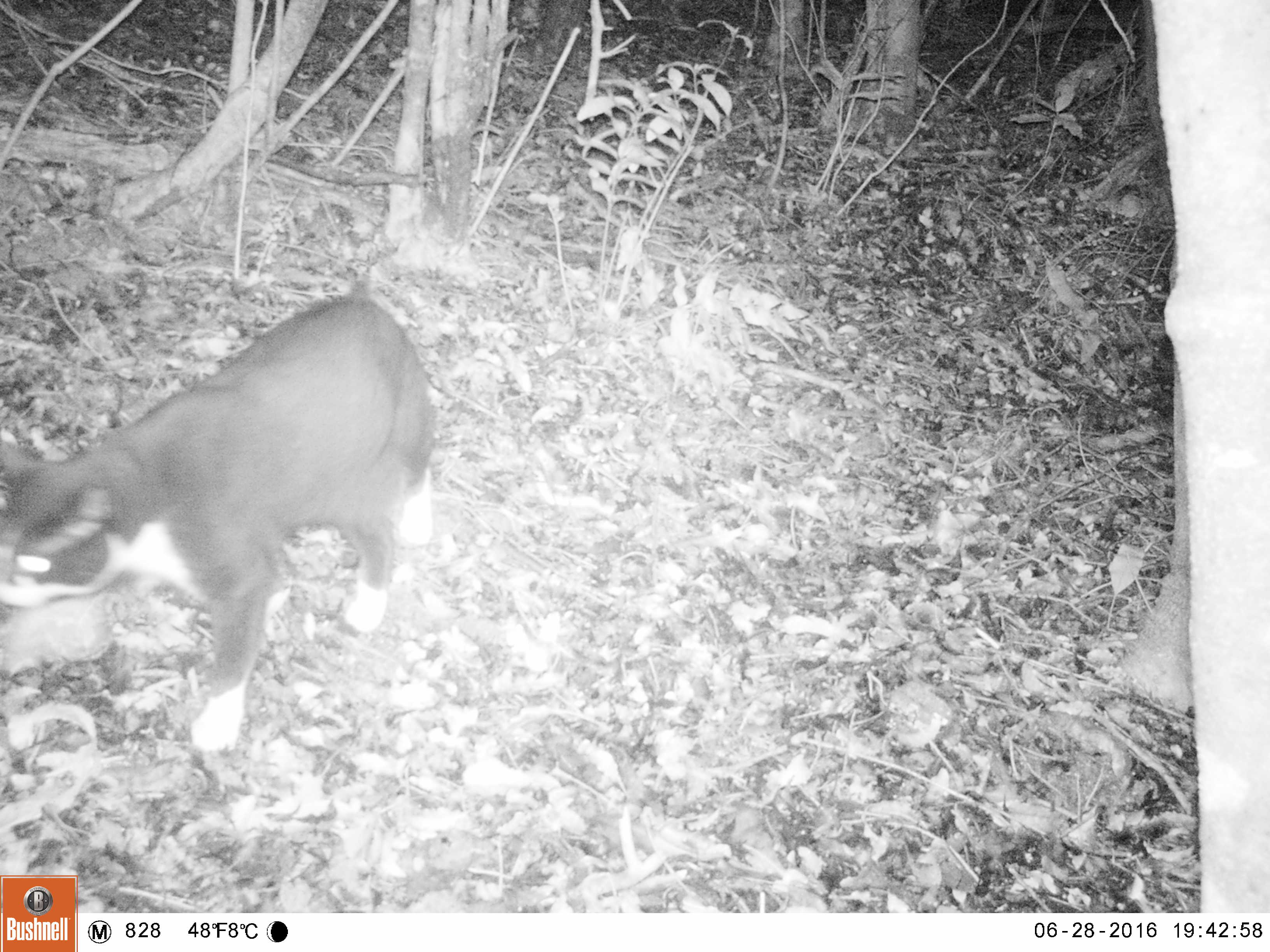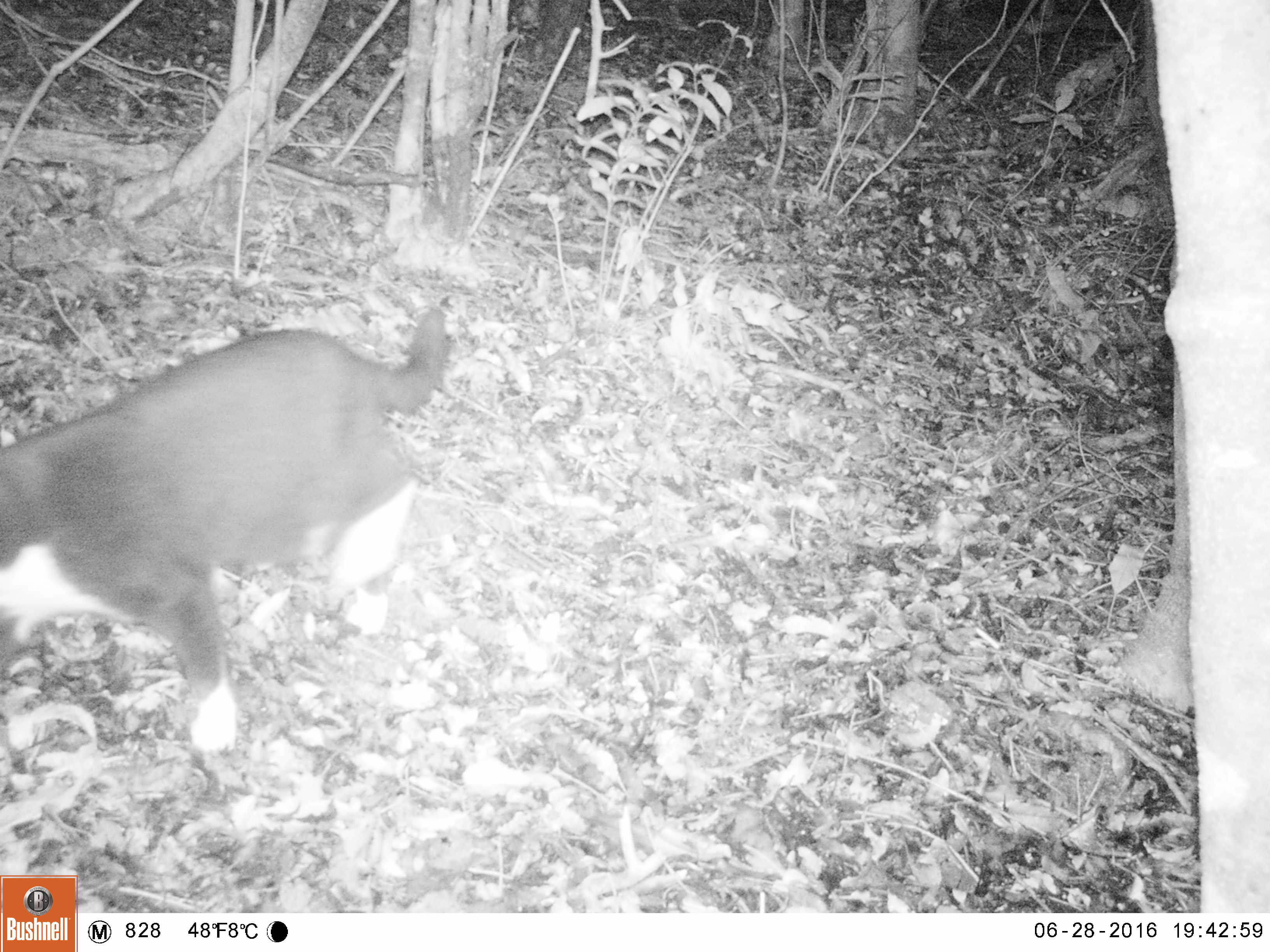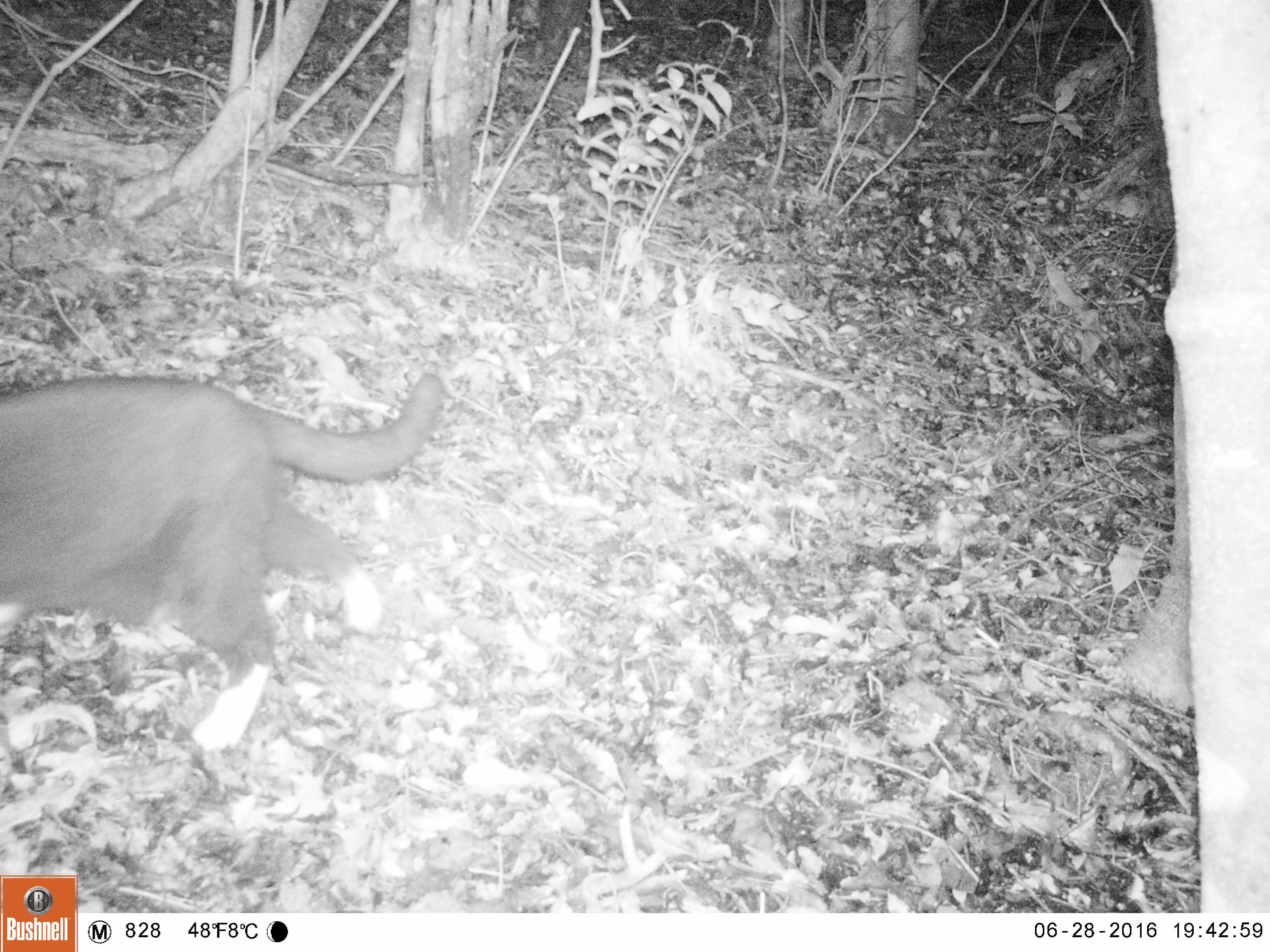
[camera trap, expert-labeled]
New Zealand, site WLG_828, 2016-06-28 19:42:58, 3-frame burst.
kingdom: Animalia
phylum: Chordata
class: Mammalia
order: Carnivora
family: Felidae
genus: Felis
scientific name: Felis catus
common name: domestic cat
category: cat